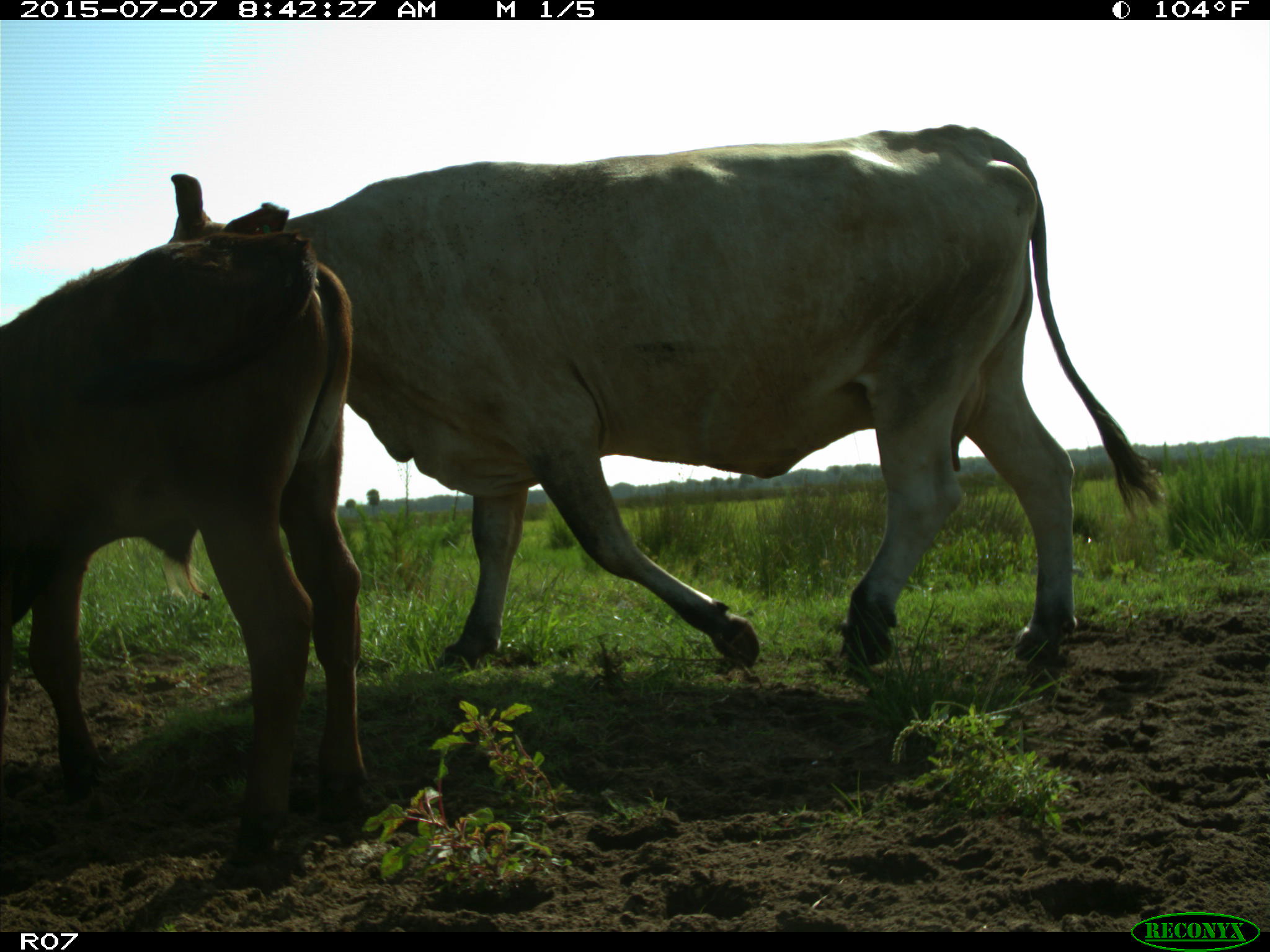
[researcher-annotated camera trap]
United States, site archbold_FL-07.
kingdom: Animalia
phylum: Chordata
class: Mammalia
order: Artiodactyla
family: Bovidae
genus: Bos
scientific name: Bos taurus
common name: domestic cow